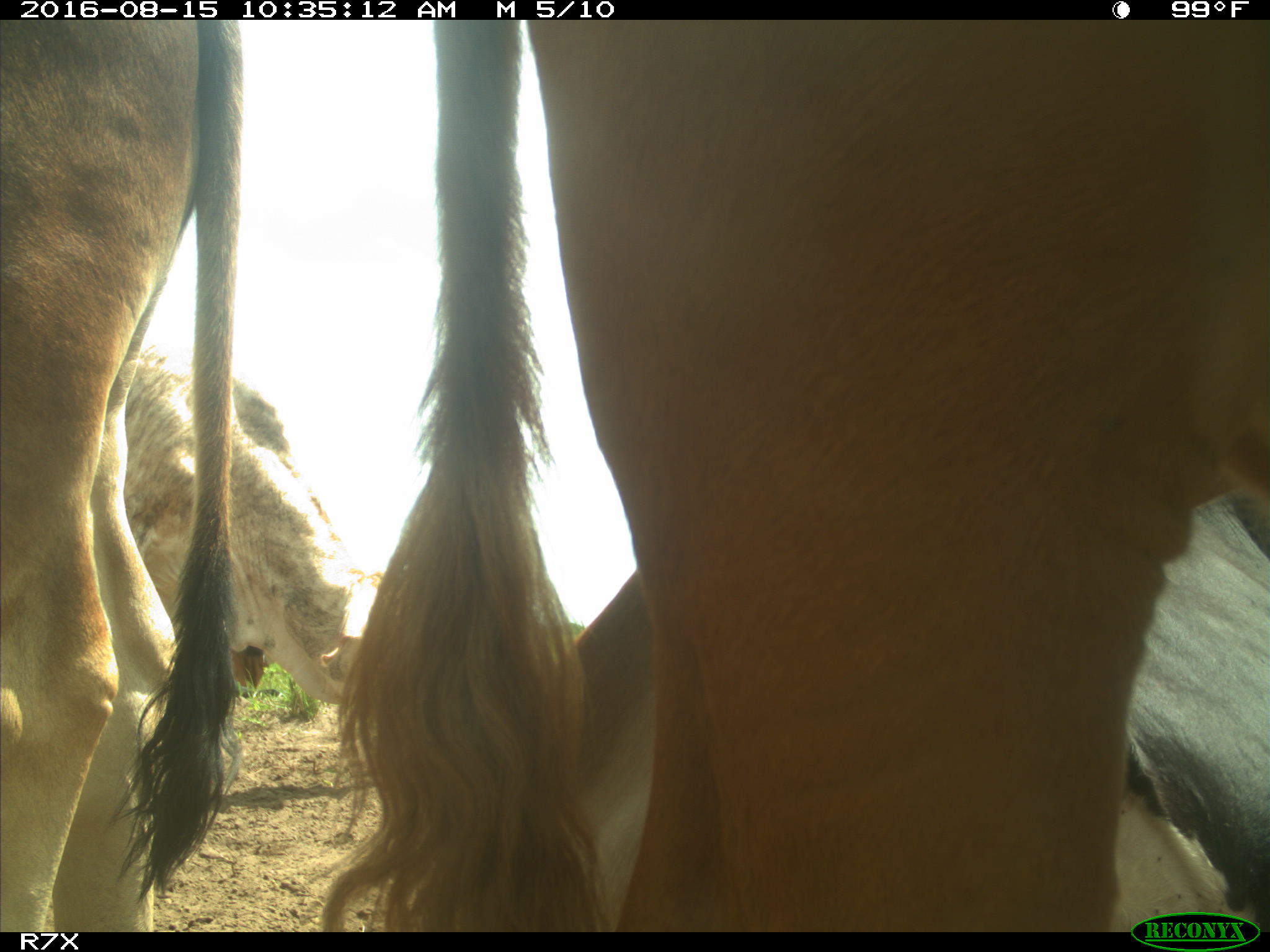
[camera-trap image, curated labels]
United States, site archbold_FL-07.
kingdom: Animalia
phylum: Chordata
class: Mammalia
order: Artiodactyla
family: Bovidae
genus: Bos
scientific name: Bos taurus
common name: domestic cow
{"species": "Bos taurus (domestic cow)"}